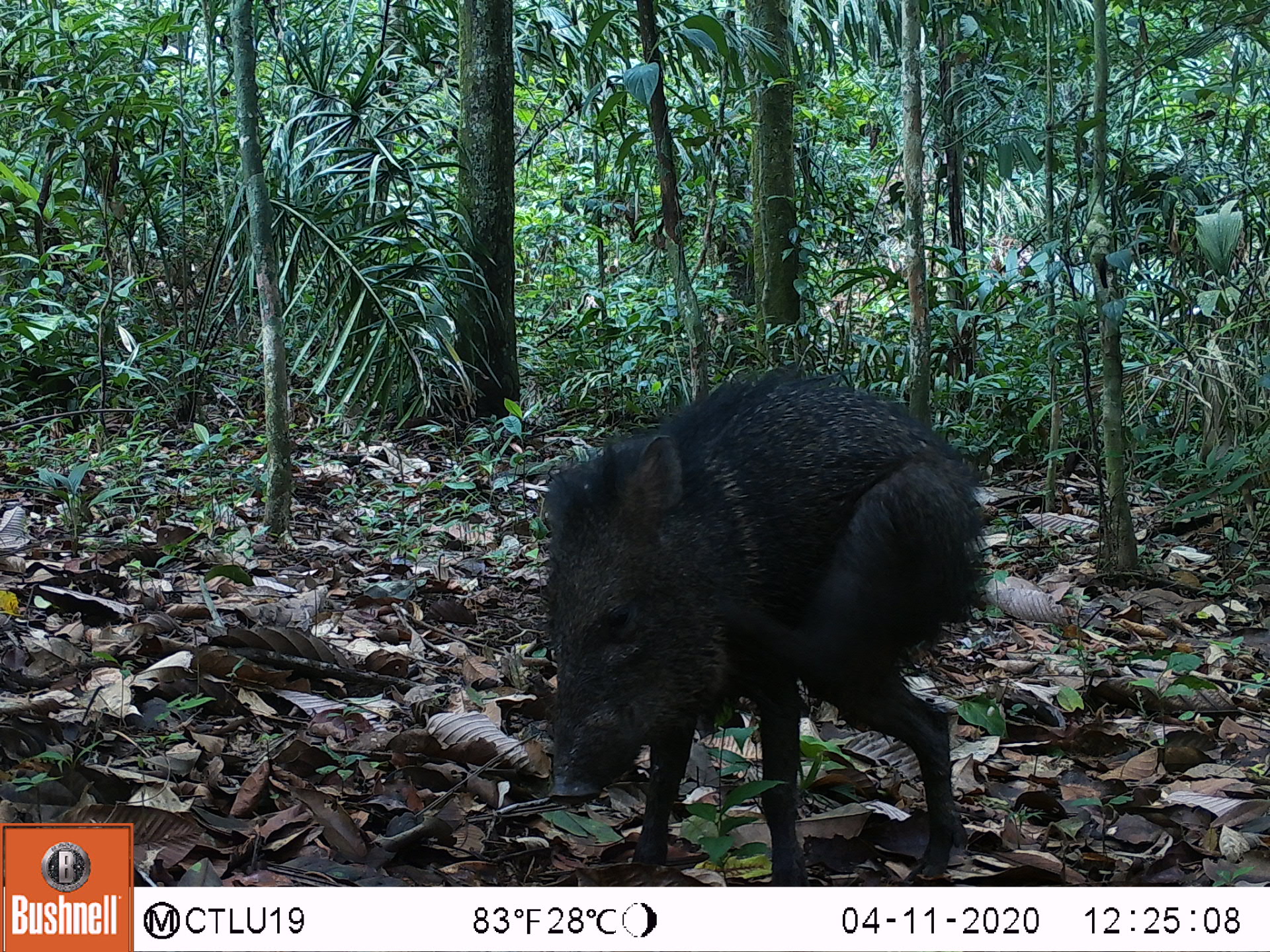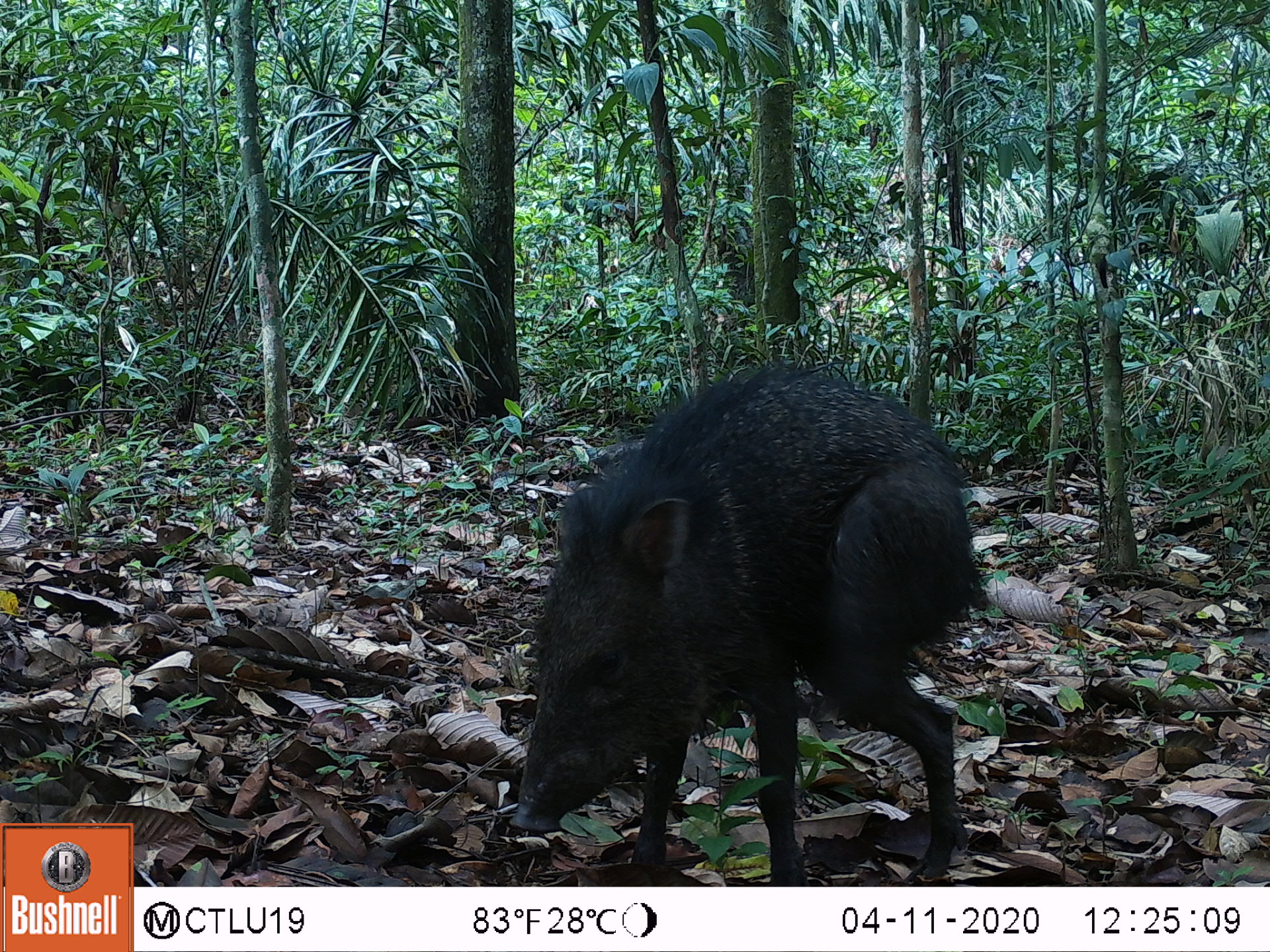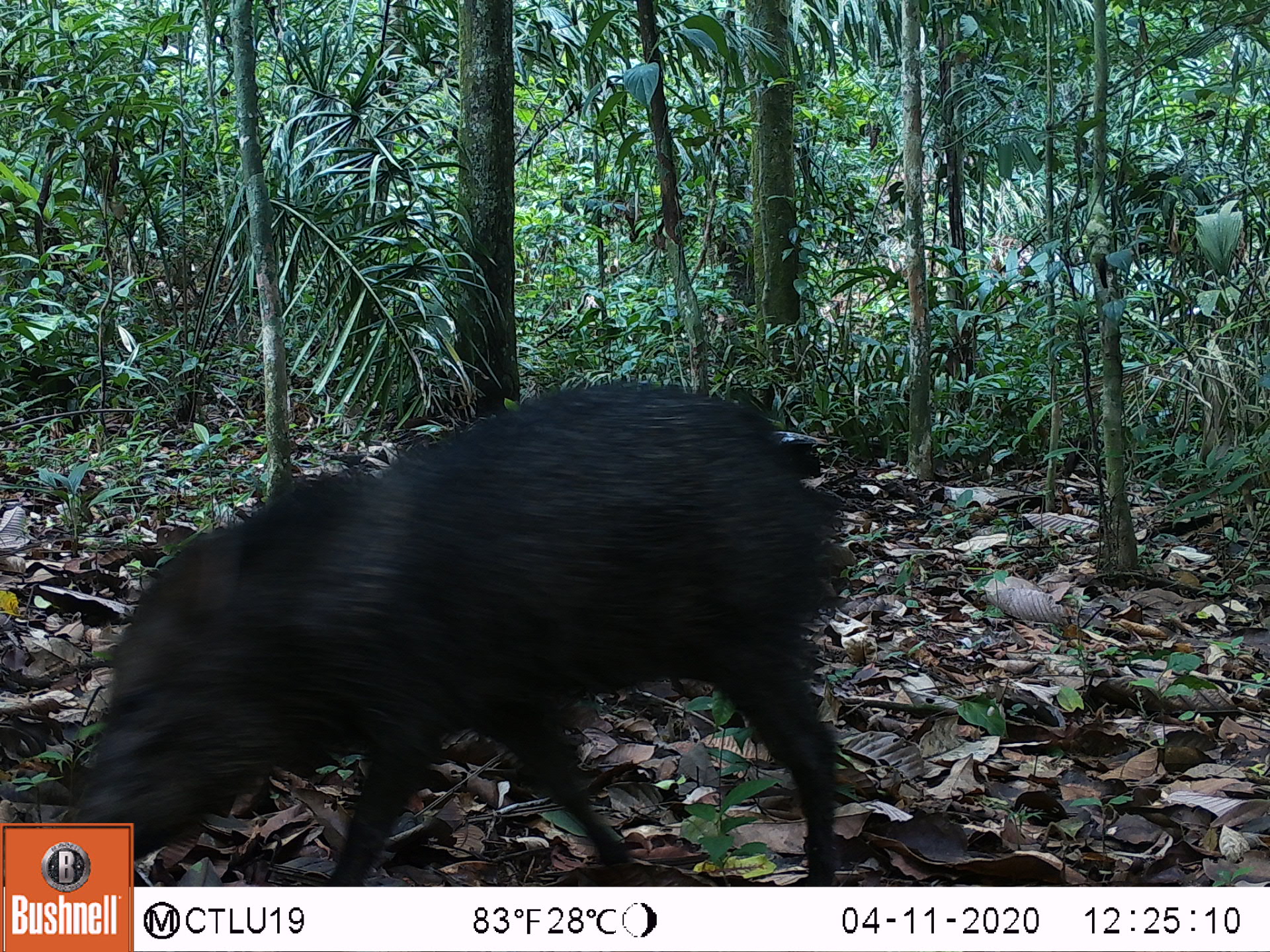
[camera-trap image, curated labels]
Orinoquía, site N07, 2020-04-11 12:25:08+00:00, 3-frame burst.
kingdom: Animalia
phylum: Chordata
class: Mammalia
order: Artiodactyla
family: Tayassuidae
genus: Pecari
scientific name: Pecari tajacu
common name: collared peccary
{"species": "collared peccary (Pecari tajacu)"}